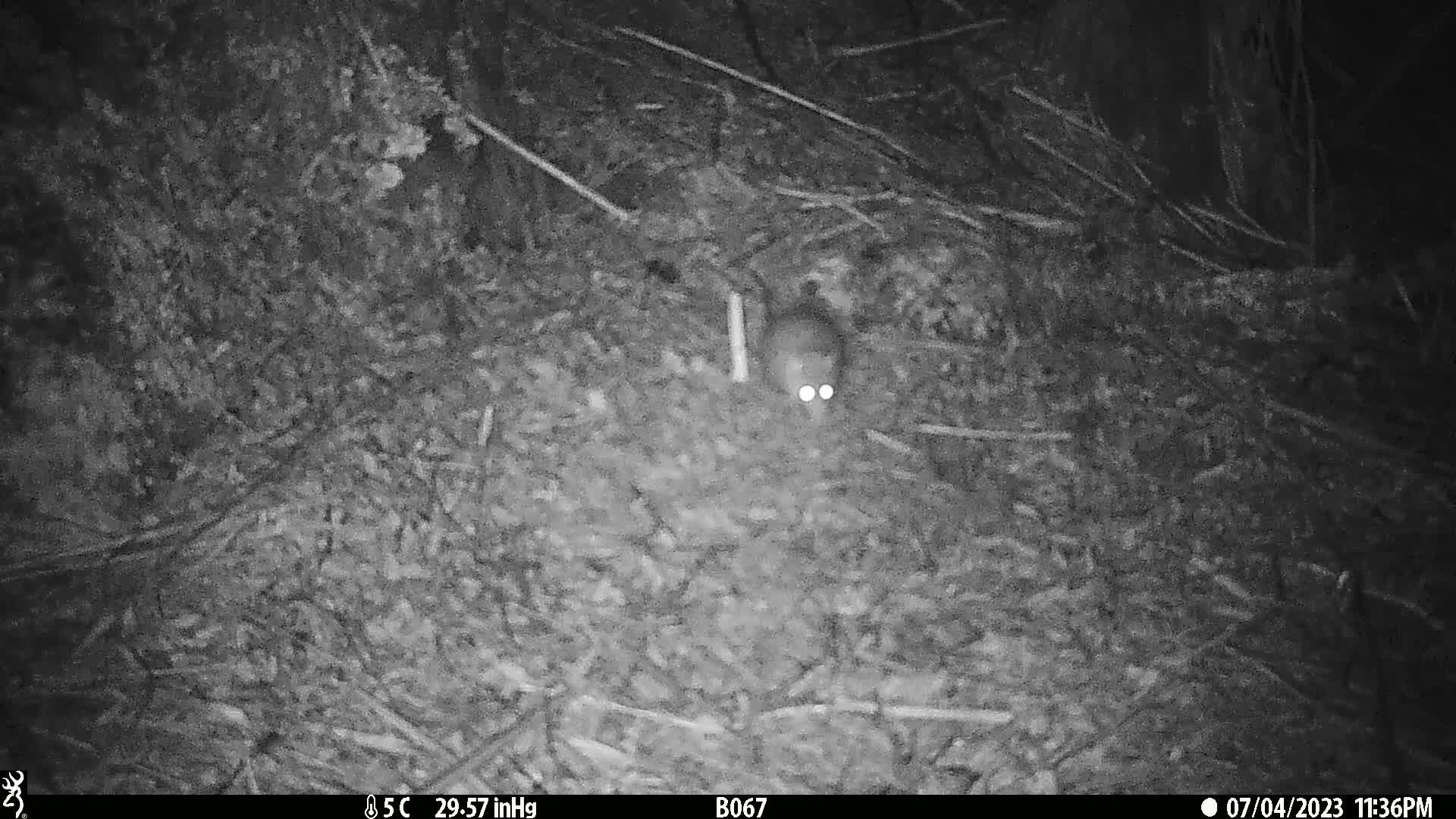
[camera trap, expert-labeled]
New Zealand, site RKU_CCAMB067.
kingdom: Animalia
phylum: Chordata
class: Mammalia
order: Rodentia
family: Muridae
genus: Rattus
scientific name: Rattus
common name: rat